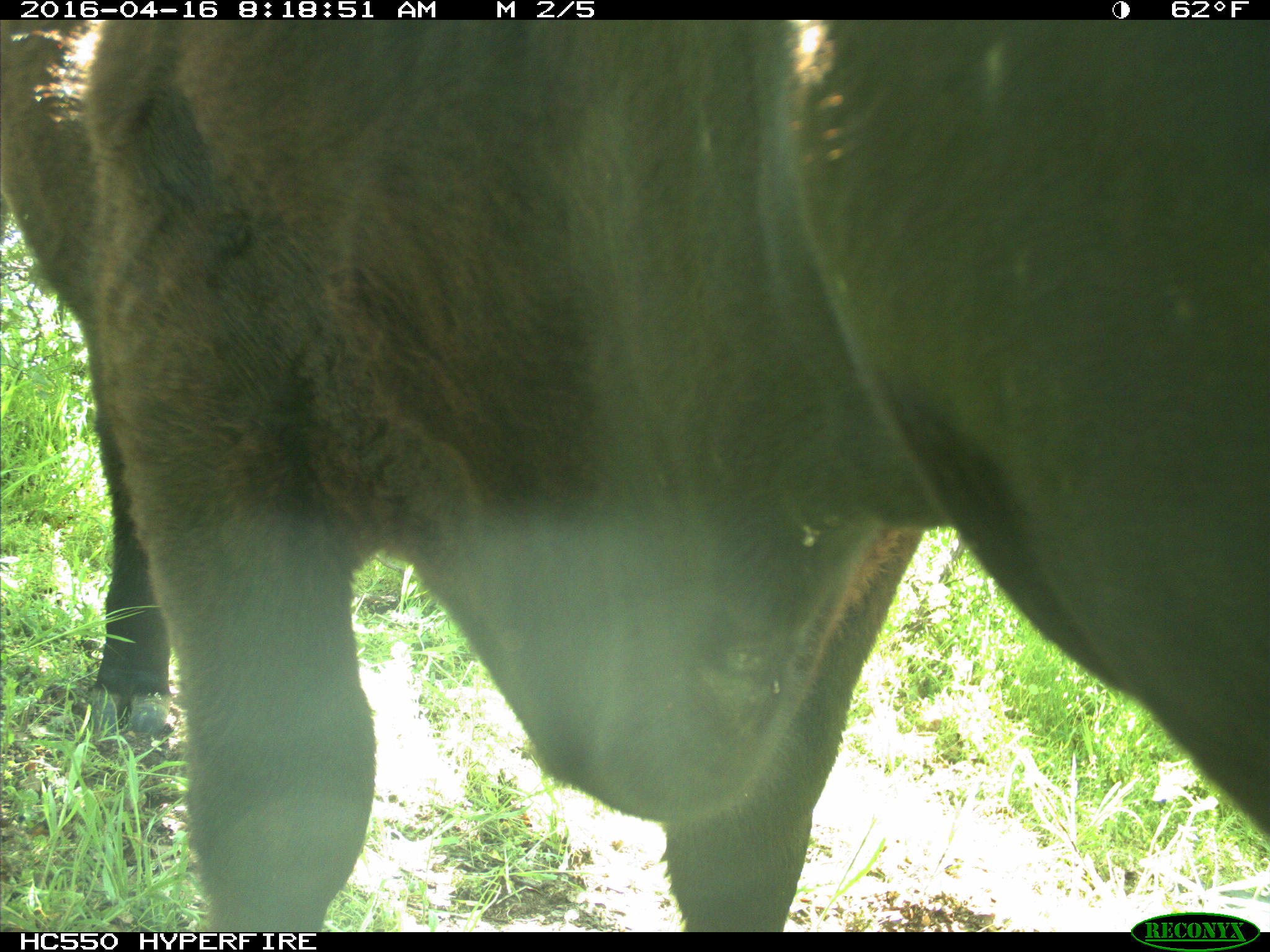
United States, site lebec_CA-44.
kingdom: Animalia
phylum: Chordata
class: Mammalia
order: Artiodactyla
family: Bovidae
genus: Bos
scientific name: Bos taurus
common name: domestic cow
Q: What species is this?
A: Bos taurus (domestic cow).